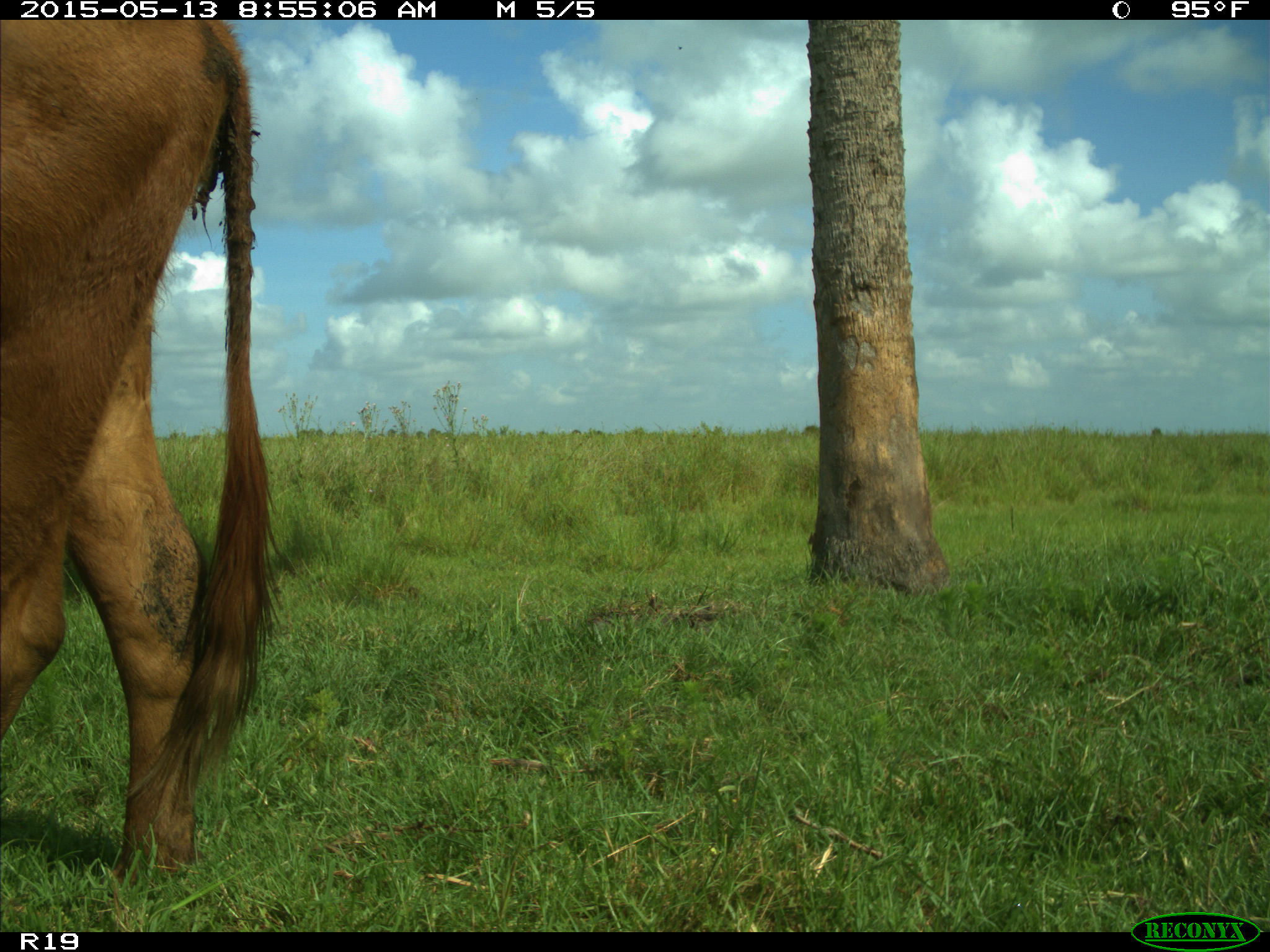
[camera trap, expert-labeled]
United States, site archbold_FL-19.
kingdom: Animalia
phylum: Chordata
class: Mammalia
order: Artiodactyla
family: Bovidae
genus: Bos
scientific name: Bos taurus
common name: domestic cow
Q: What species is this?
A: Bos taurus (domestic cow).